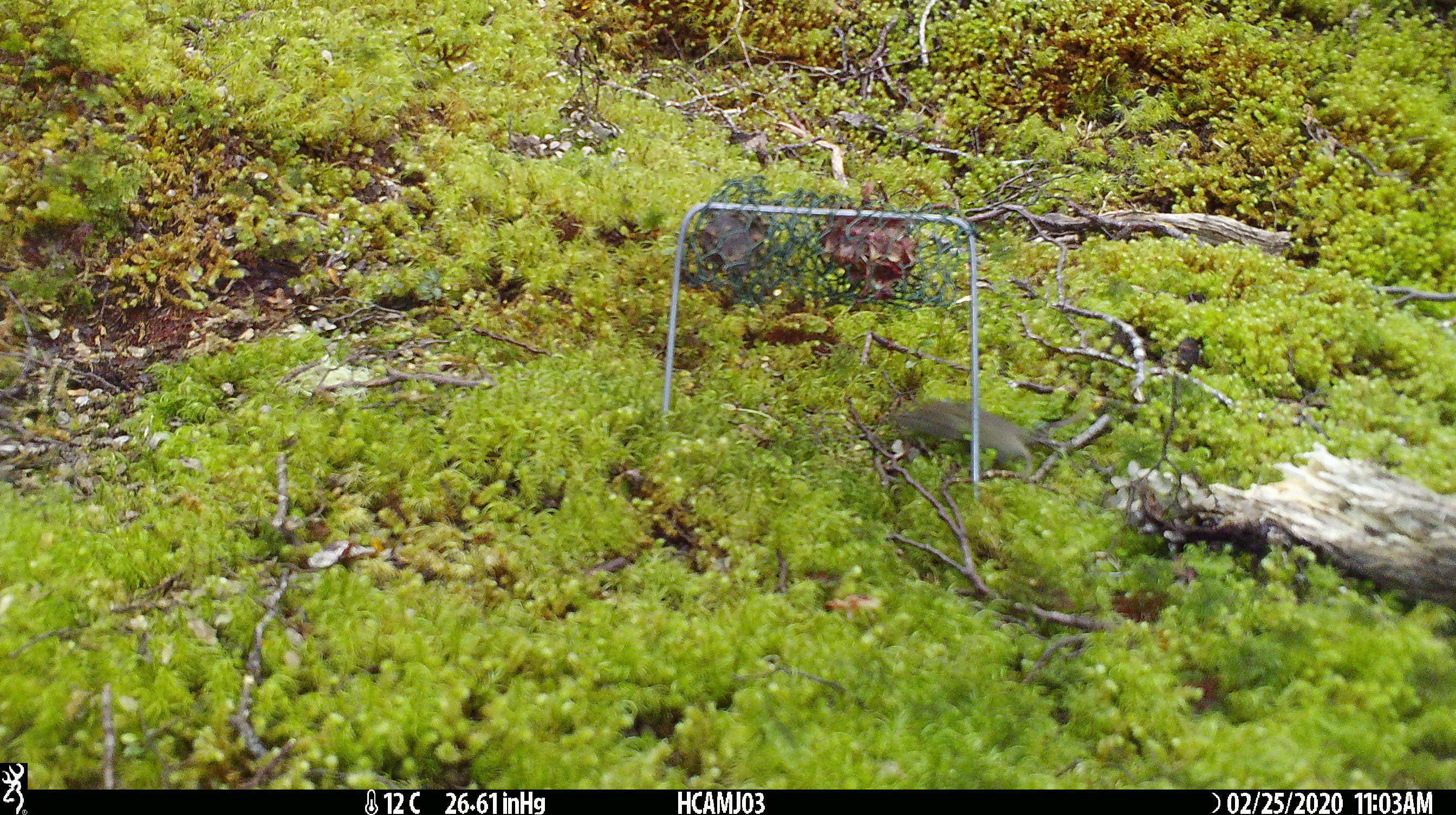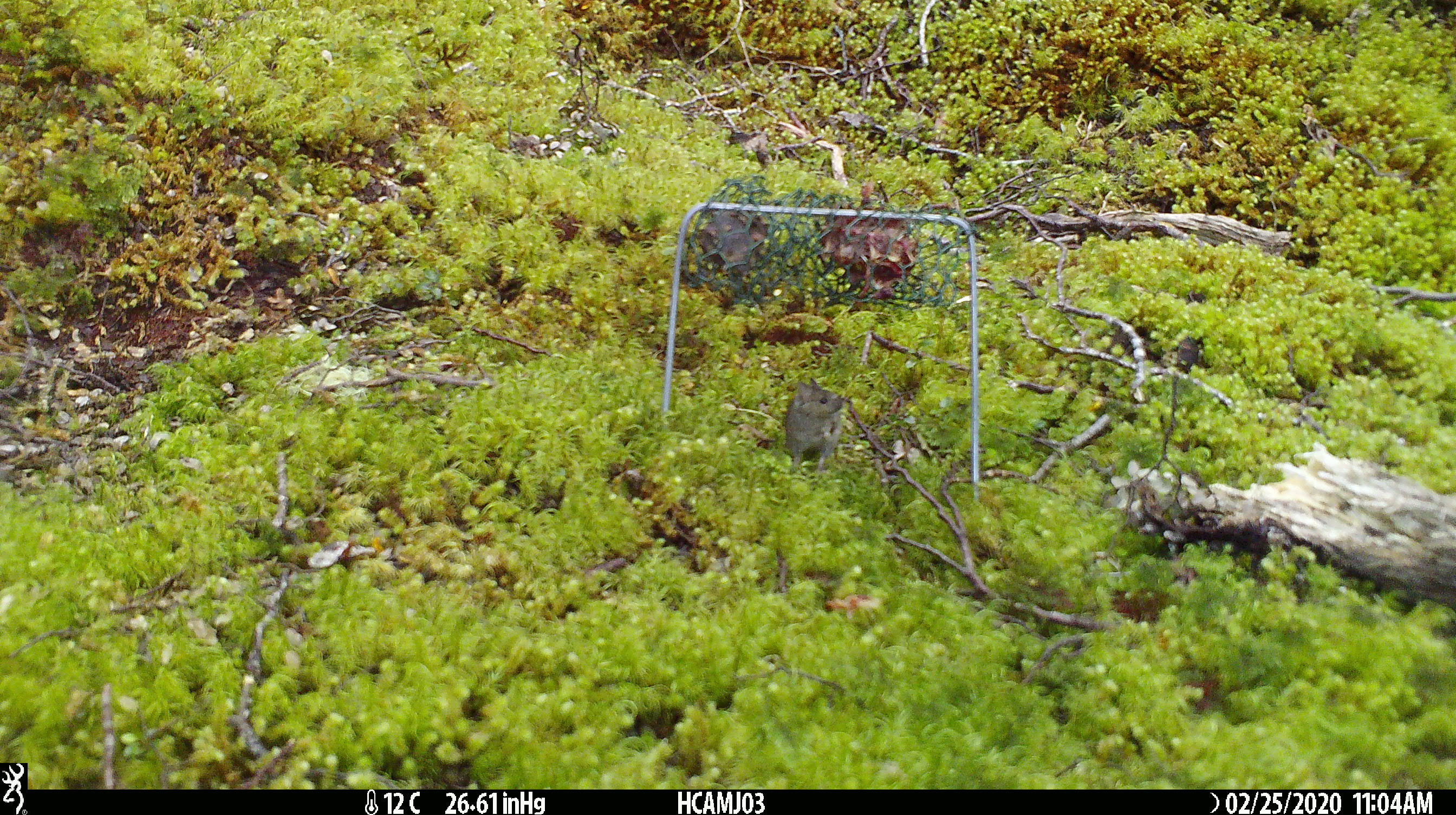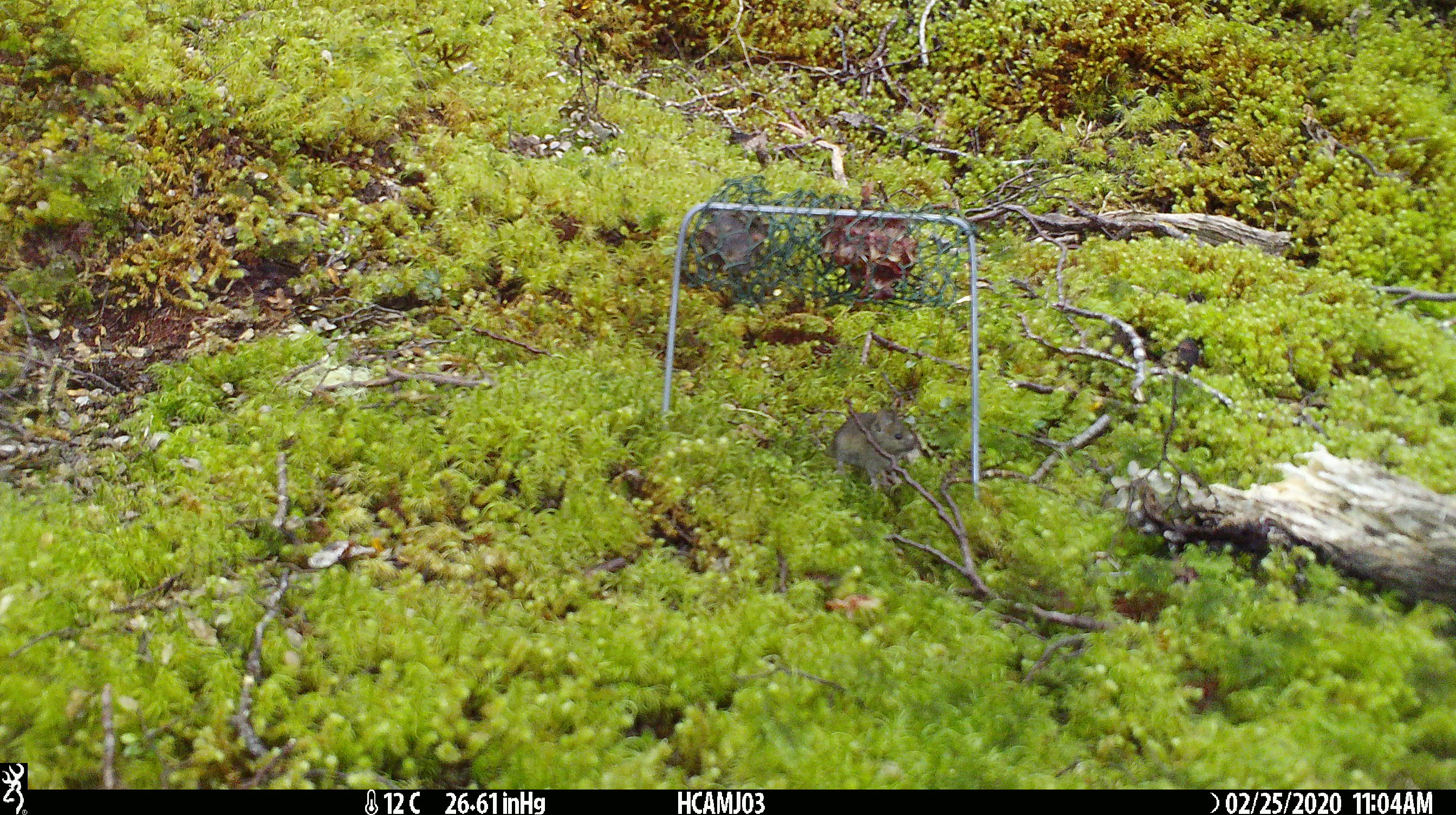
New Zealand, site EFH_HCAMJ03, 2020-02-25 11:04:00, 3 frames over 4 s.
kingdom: Animalia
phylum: Chordata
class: Mammalia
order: Rodentia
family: Muridae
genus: Mus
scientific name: Mus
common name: mouse